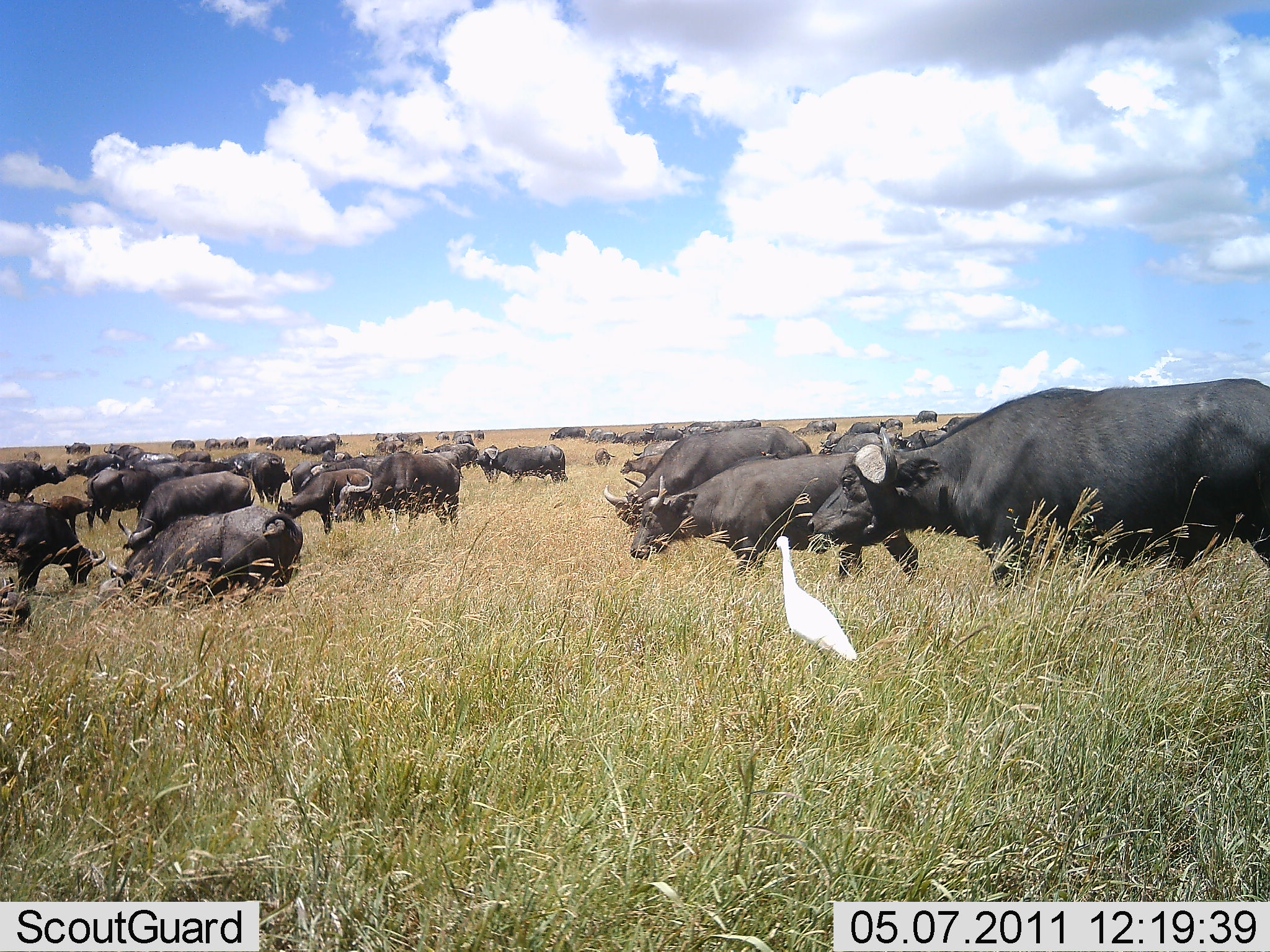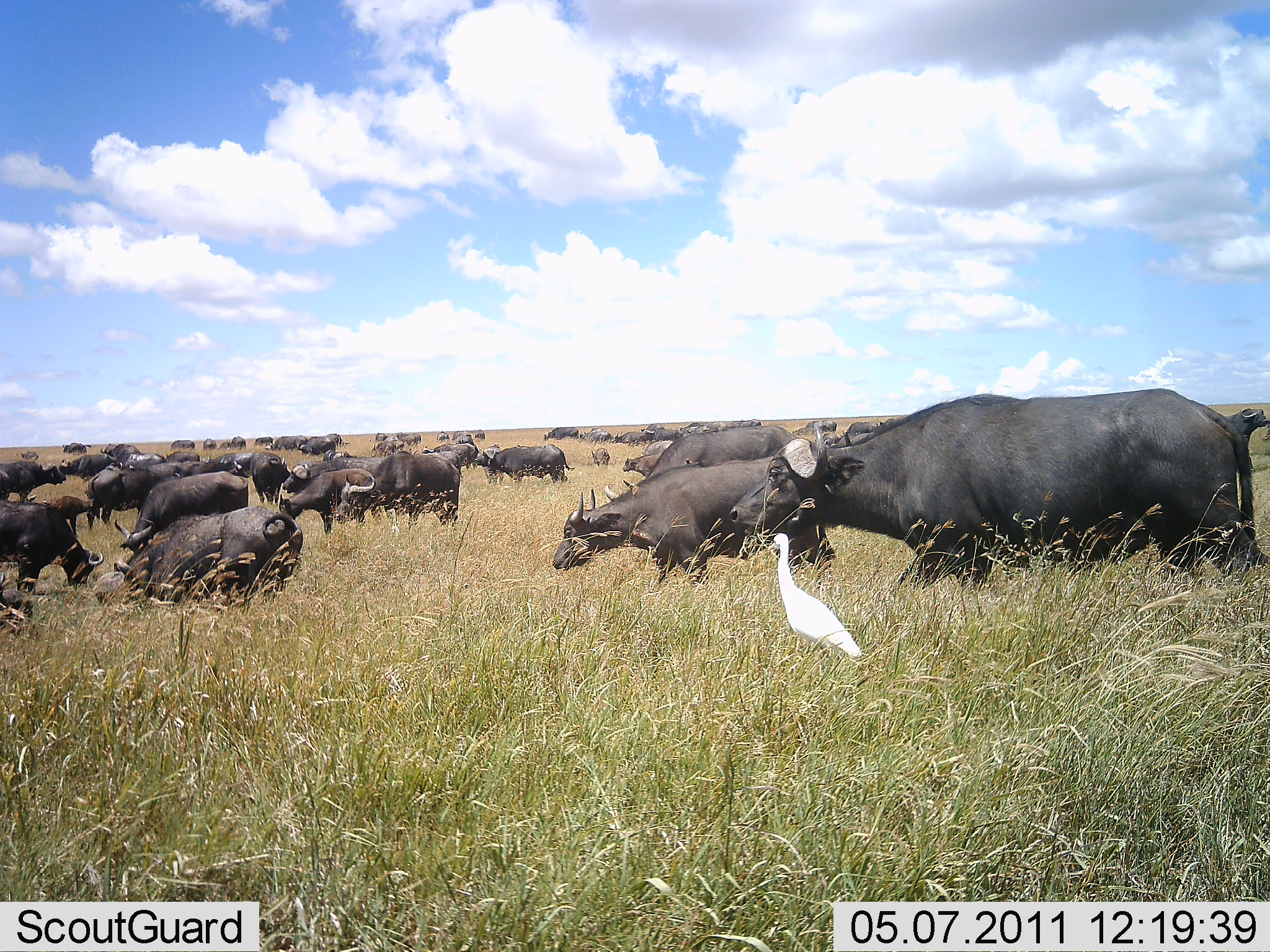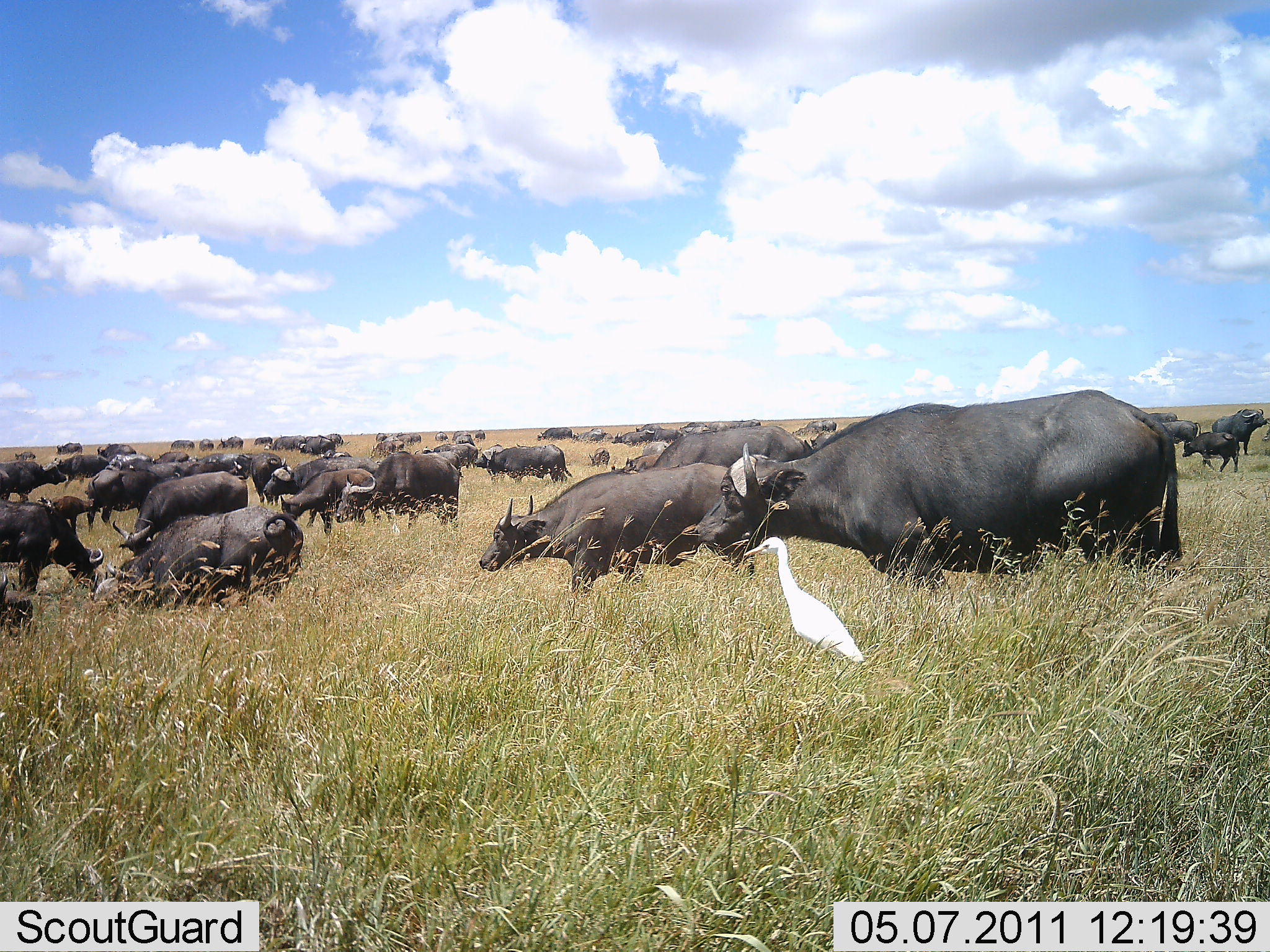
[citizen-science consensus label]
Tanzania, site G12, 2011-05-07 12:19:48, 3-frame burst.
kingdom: Animalia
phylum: Chordata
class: Mammalia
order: Artiodactyla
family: Bovidae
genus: Syncerus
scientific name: Syncerus caffer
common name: cape buffalo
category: buffalo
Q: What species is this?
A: Buffalo (cape buffalo) (Syncerus caffer).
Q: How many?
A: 51+.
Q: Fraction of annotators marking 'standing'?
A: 38%.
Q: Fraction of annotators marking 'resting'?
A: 15%.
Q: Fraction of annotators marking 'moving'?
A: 77%.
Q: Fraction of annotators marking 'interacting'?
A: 23%.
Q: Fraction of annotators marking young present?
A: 15%.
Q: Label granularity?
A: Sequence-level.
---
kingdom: Animalia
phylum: Chordata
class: Aves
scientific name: Aves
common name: bird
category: otherbird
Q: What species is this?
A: Otherbird (bird) (Aves).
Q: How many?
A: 1.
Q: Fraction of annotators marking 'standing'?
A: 100%.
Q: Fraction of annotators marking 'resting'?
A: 0%.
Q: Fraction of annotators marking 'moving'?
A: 0%.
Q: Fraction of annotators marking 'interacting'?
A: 9%.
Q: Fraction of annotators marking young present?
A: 0%.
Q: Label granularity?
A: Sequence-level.